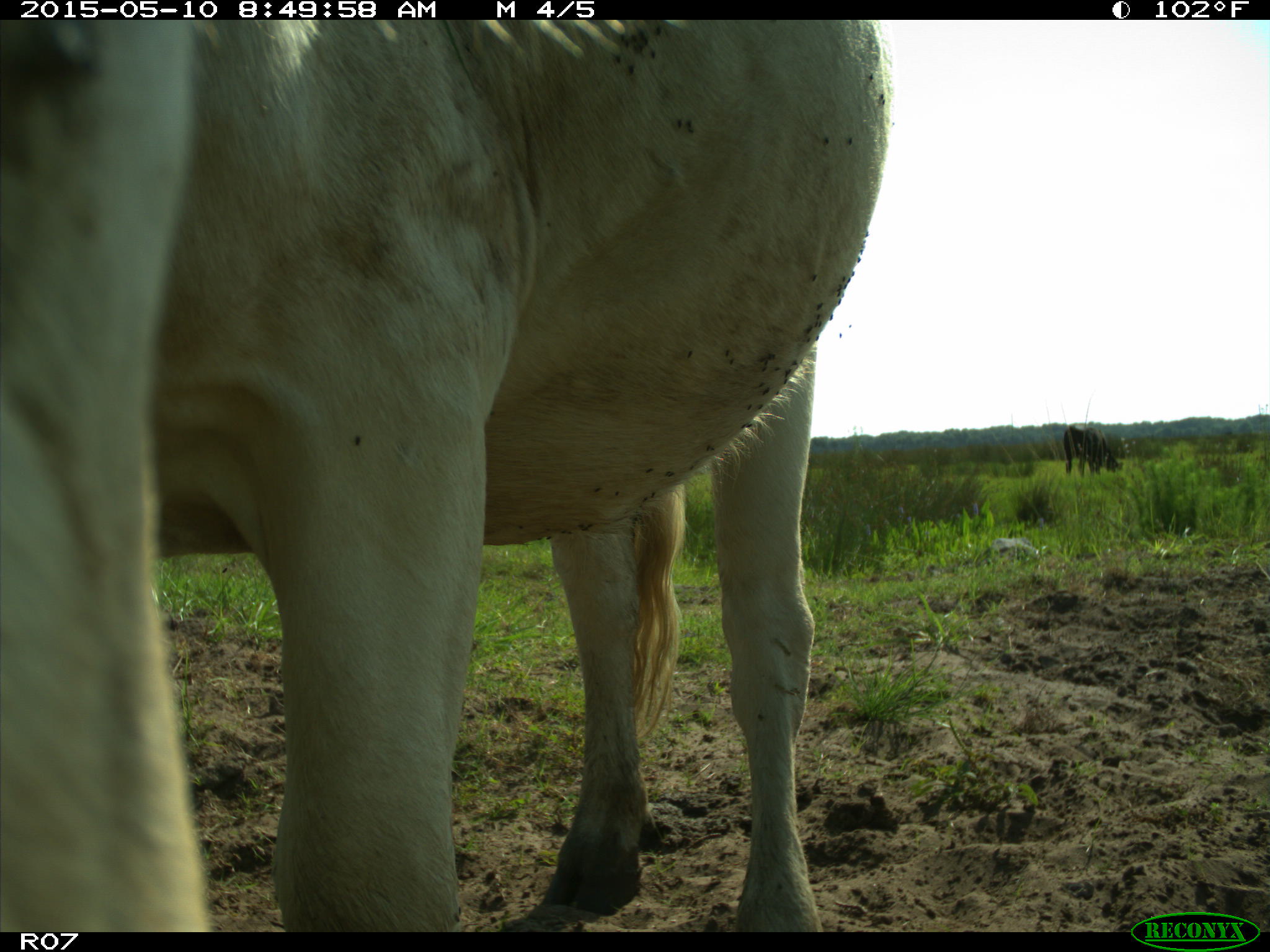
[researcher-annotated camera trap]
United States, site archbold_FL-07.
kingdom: Animalia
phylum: Chordata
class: Mammalia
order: Artiodactyla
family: Bovidae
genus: Bos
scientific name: Bos taurus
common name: domestic cow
Bos taurus (domestic cow).